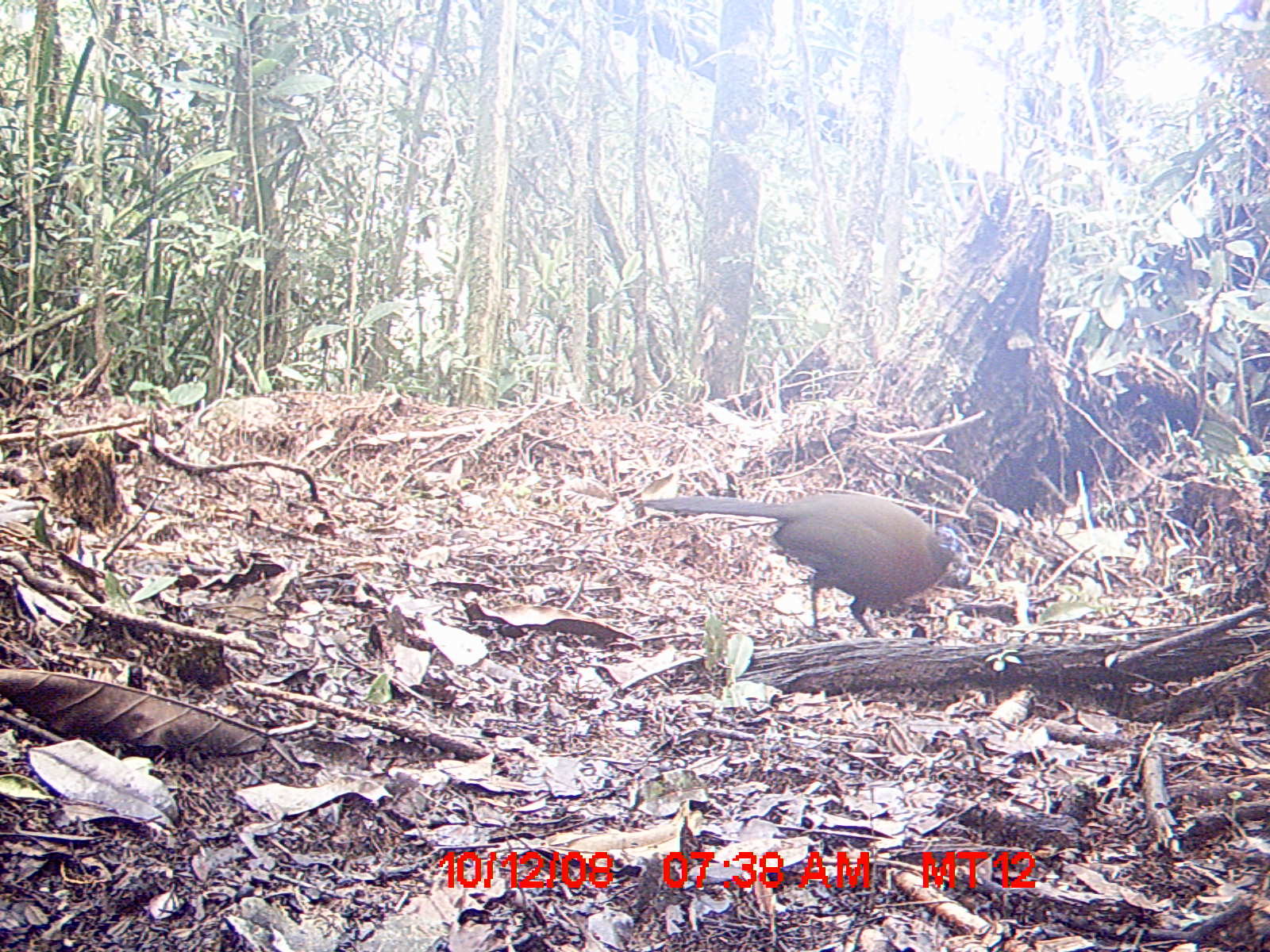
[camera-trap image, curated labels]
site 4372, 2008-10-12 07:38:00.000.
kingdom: Animalia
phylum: Chordata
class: Aves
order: Cuculiformes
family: Cuculidae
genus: Coua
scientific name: Coua serriana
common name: red-breasted coua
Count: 1.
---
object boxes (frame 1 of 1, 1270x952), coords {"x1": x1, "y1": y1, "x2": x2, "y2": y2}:
coua serriana: {"x1": 637, "y1": 489, "x2": 973, "y2": 638}